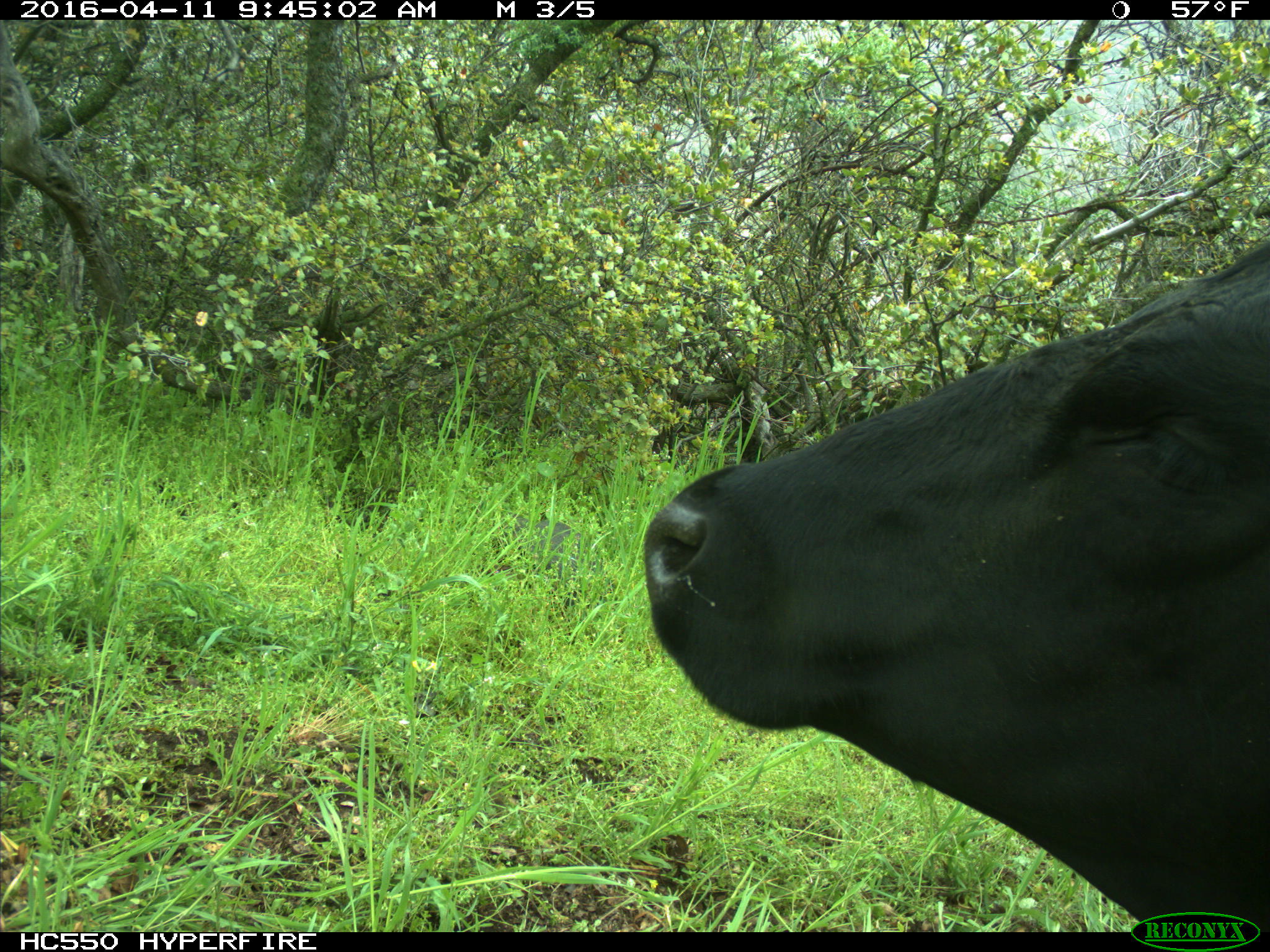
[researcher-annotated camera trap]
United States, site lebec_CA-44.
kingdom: Animalia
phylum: Chordata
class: Mammalia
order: Artiodactyla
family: Bovidae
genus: Bos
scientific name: Bos taurus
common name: domestic cow